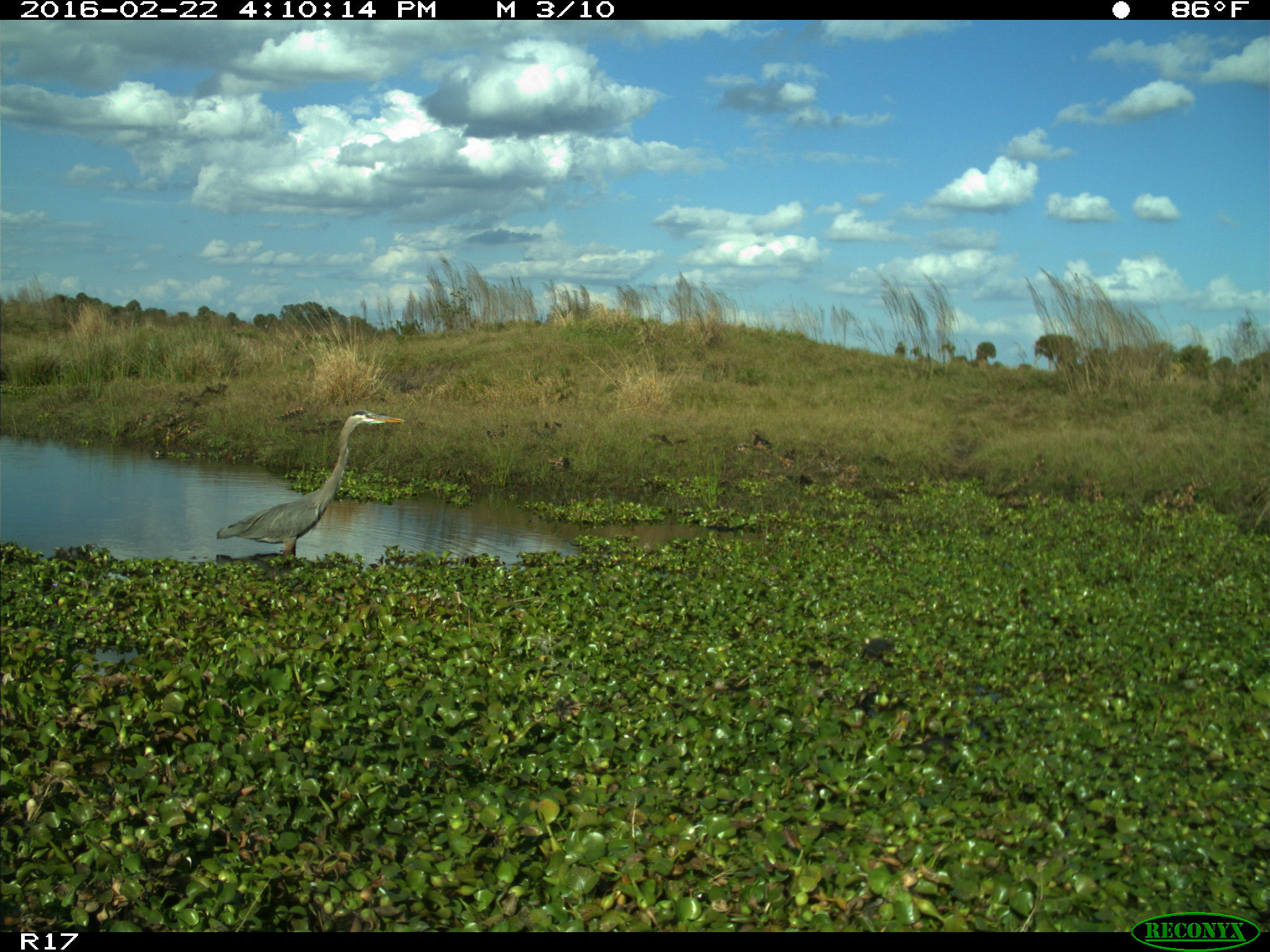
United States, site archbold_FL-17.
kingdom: Animalia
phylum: Chordata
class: Aves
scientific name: Aves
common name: birds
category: unidentified bird